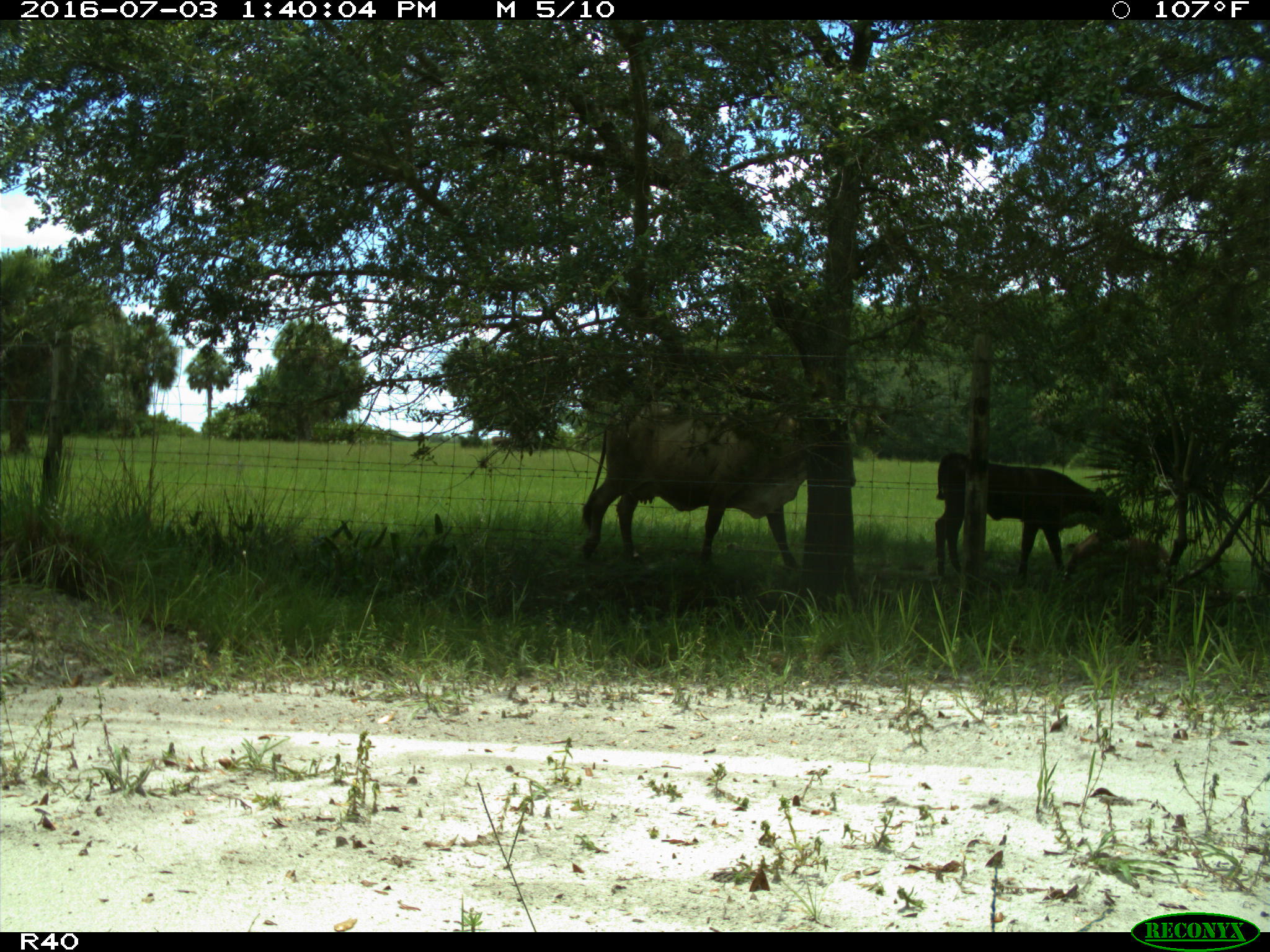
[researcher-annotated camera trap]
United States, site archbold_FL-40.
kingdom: Animalia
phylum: Chordata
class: Mammalia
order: Artiodactyla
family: Bovidae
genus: Bos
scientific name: Bos taurus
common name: domestic cow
Bos taurus (domestic cow).